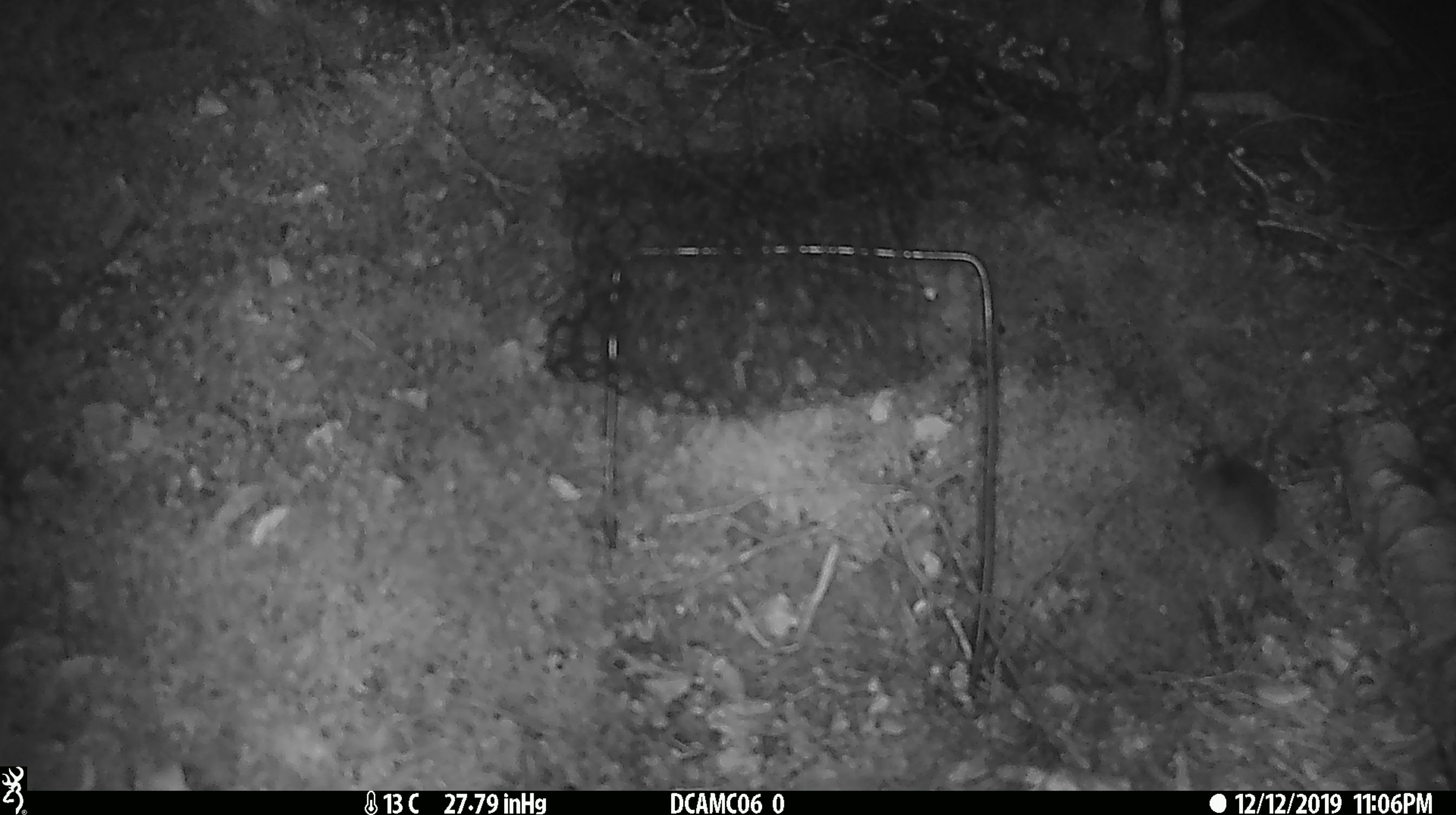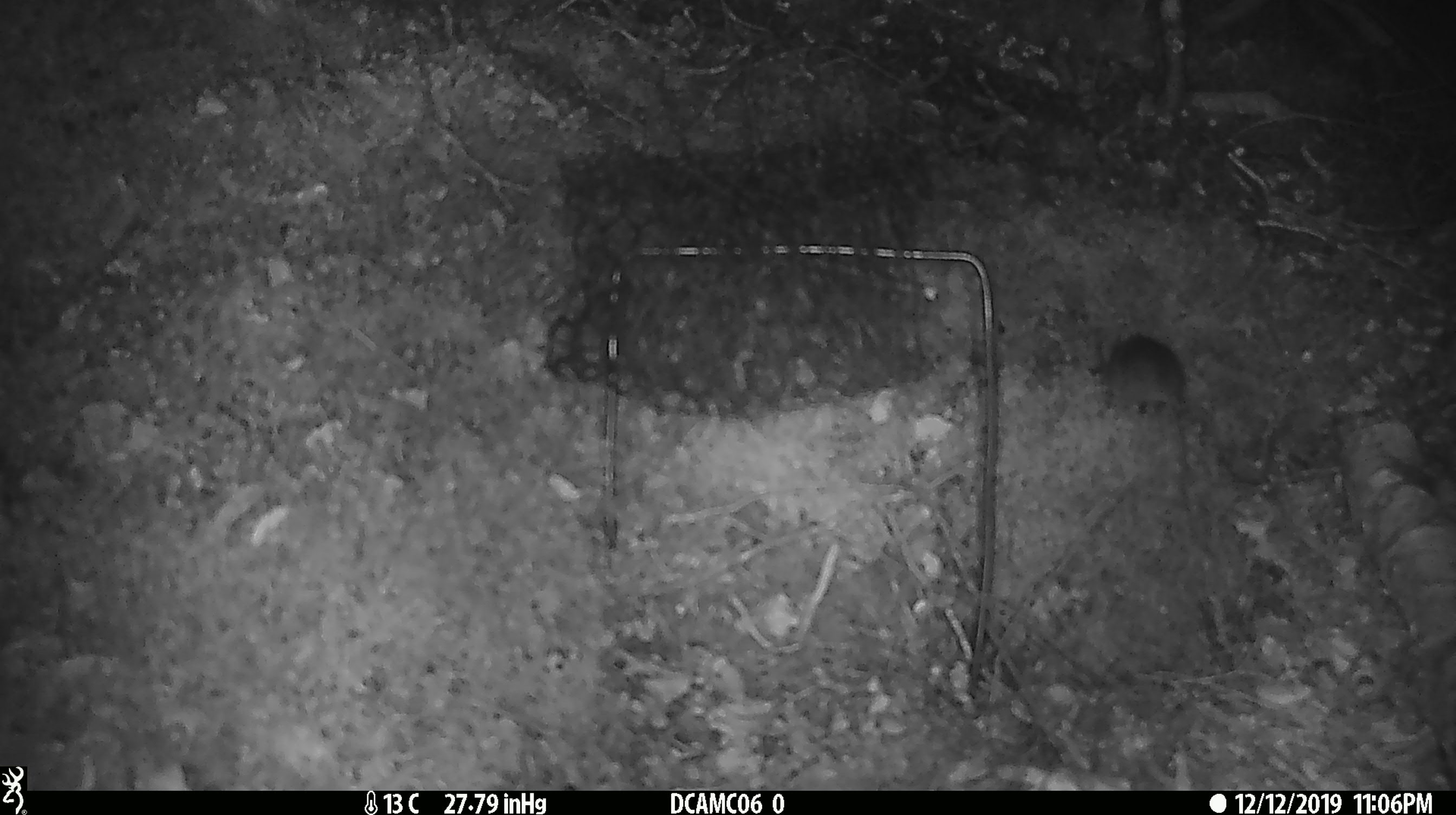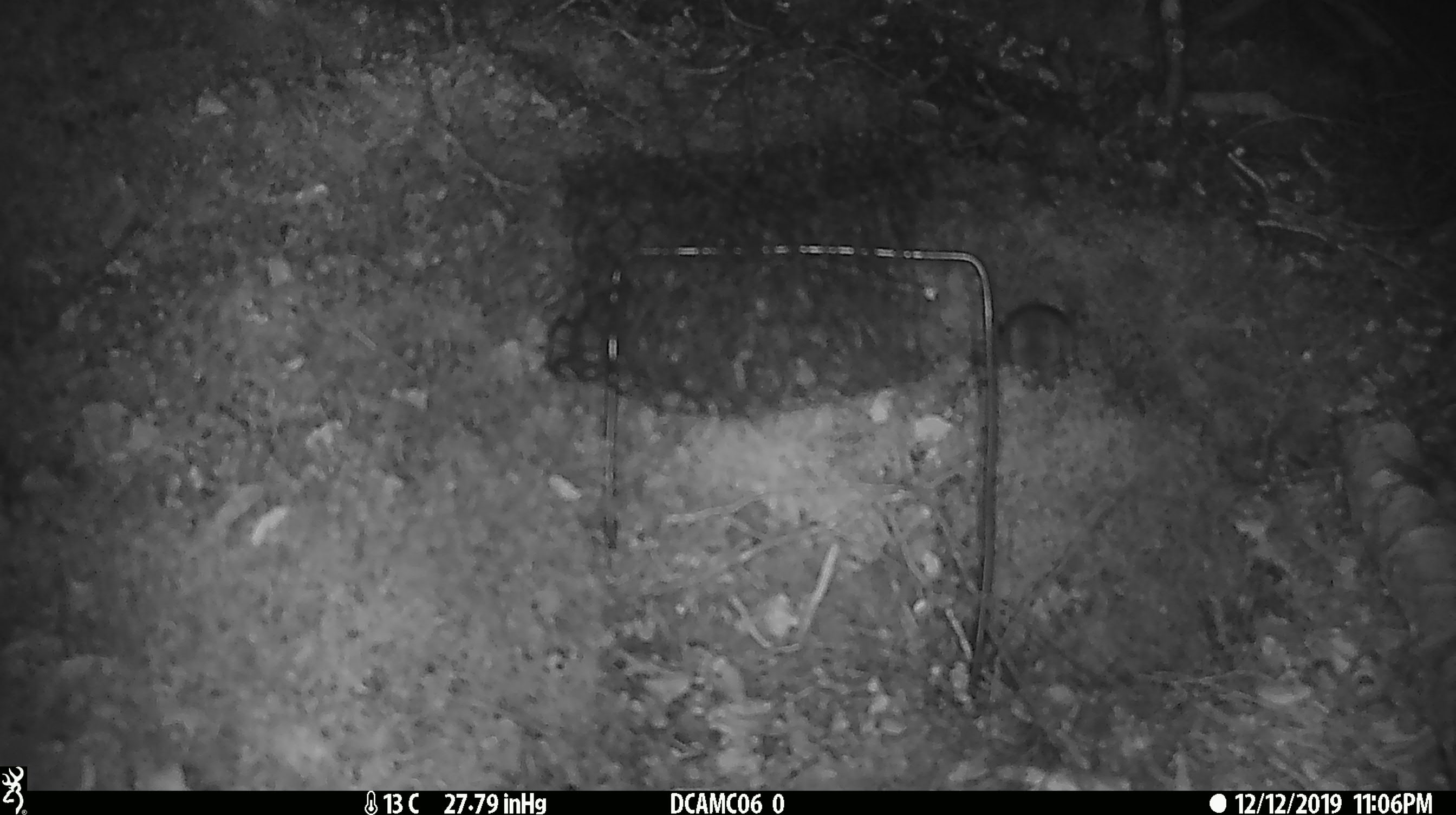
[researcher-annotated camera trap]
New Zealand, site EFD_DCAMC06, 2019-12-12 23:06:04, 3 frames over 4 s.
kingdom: Animalia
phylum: Chordata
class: Mammalia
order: Rodentia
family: Muridae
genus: Mus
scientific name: Mus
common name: mouse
Mouse (Mus).